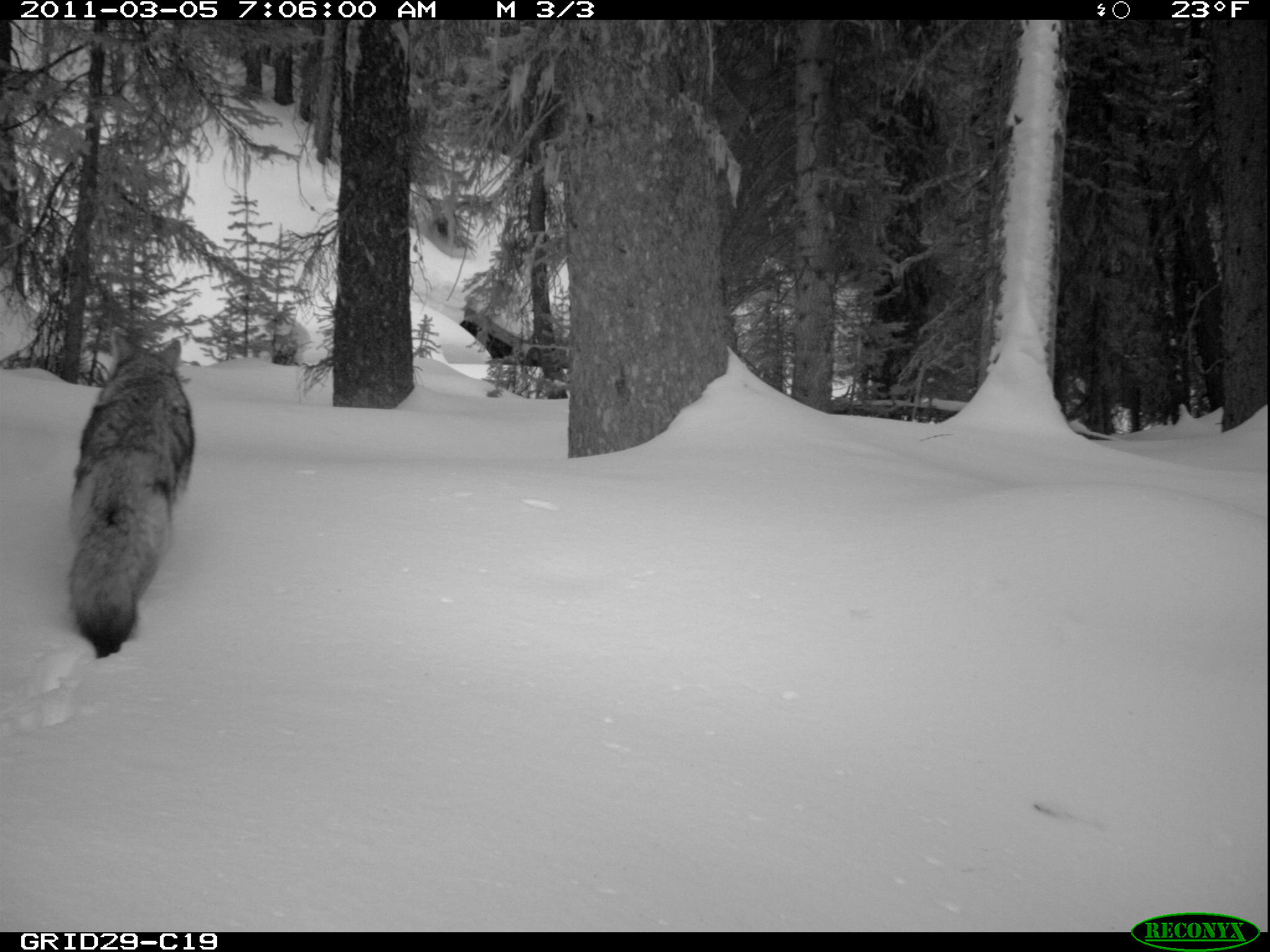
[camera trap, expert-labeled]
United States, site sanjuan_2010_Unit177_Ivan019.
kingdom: Animalia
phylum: Chordata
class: Mammalia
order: Carnivora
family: Canidae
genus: Canis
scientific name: Canis latrans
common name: coyote